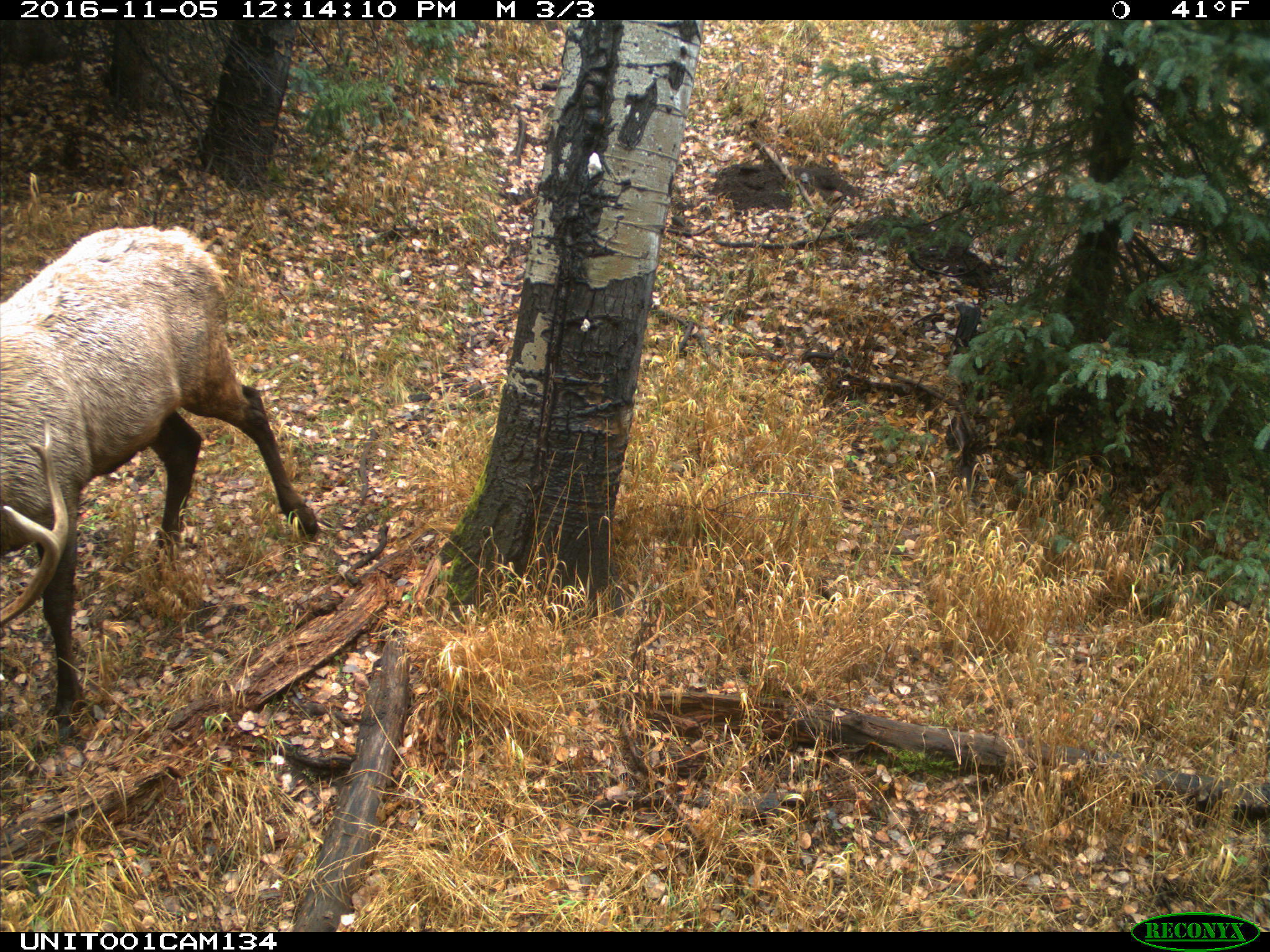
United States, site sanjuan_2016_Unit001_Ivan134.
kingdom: Animalia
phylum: Chordata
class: Mammalia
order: Artiodactyla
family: Cervidae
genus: Cervus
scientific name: Cervus elaphus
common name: red deer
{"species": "Cervus elaphus (red deer)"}